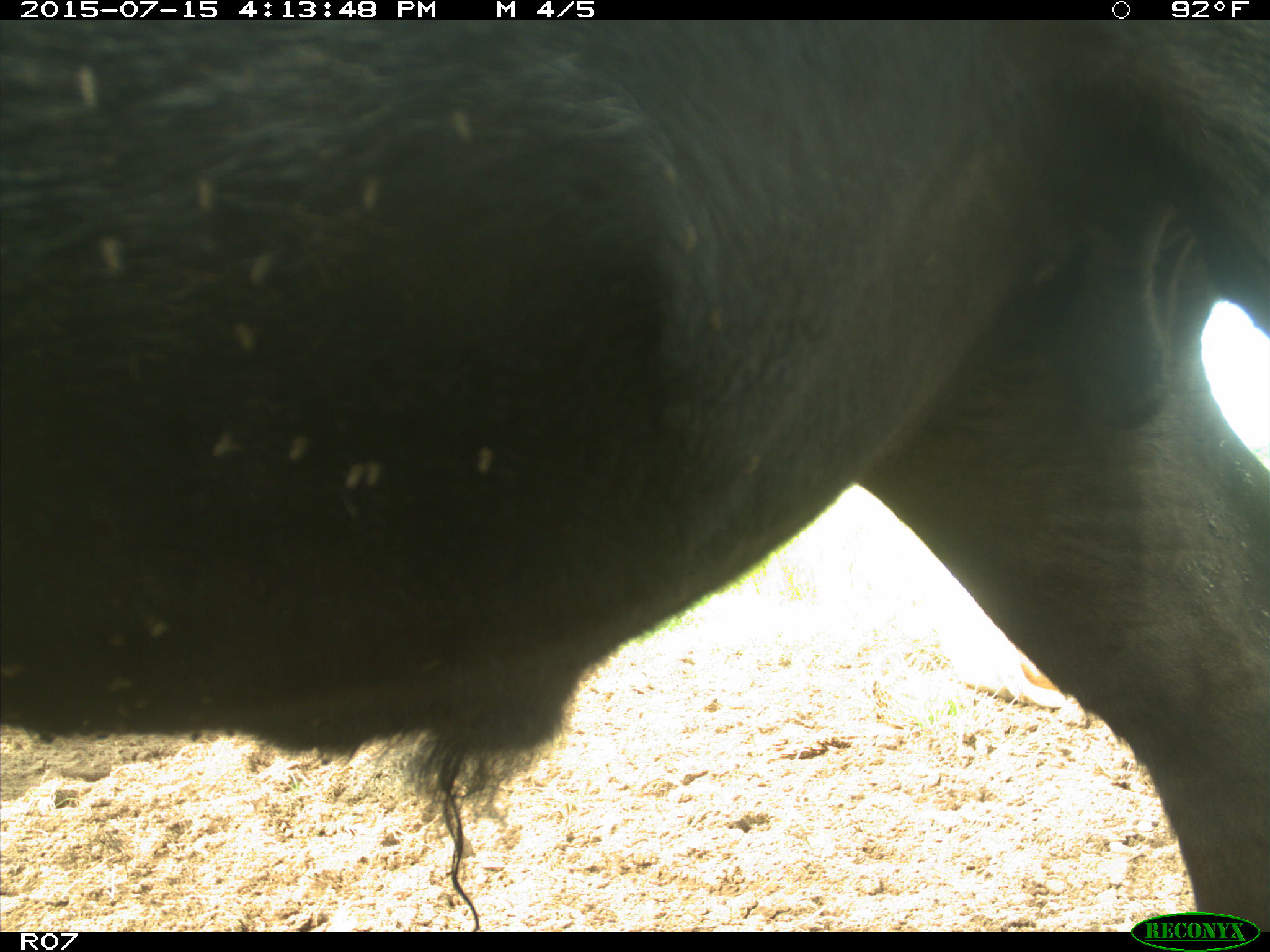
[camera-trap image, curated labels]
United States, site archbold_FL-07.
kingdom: Animalia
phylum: Chordata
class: Mammalia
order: Artiodactyla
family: Bovidae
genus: Bos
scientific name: Bos taurus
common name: domestic cow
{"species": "Bos taurus (domestic cow)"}